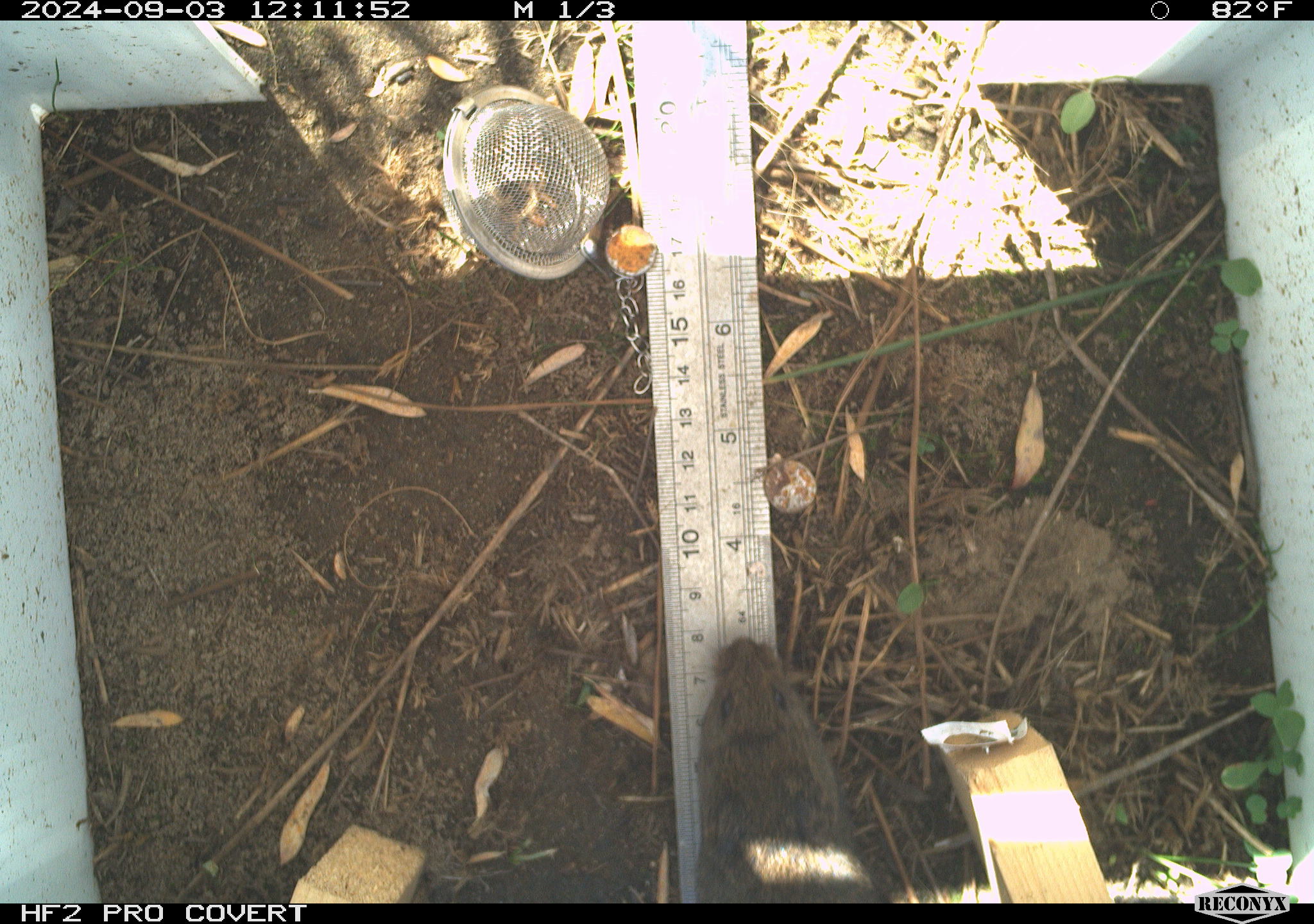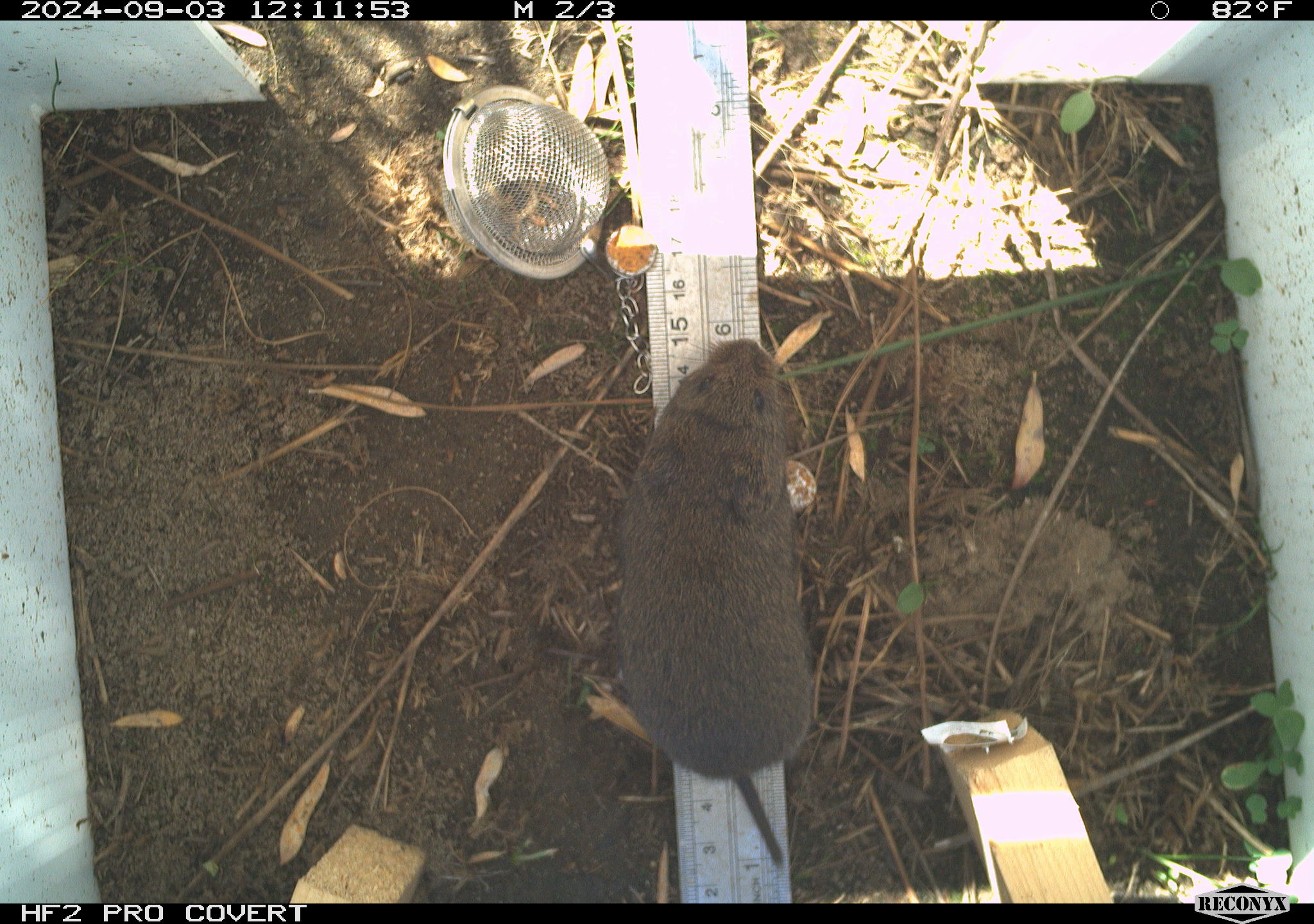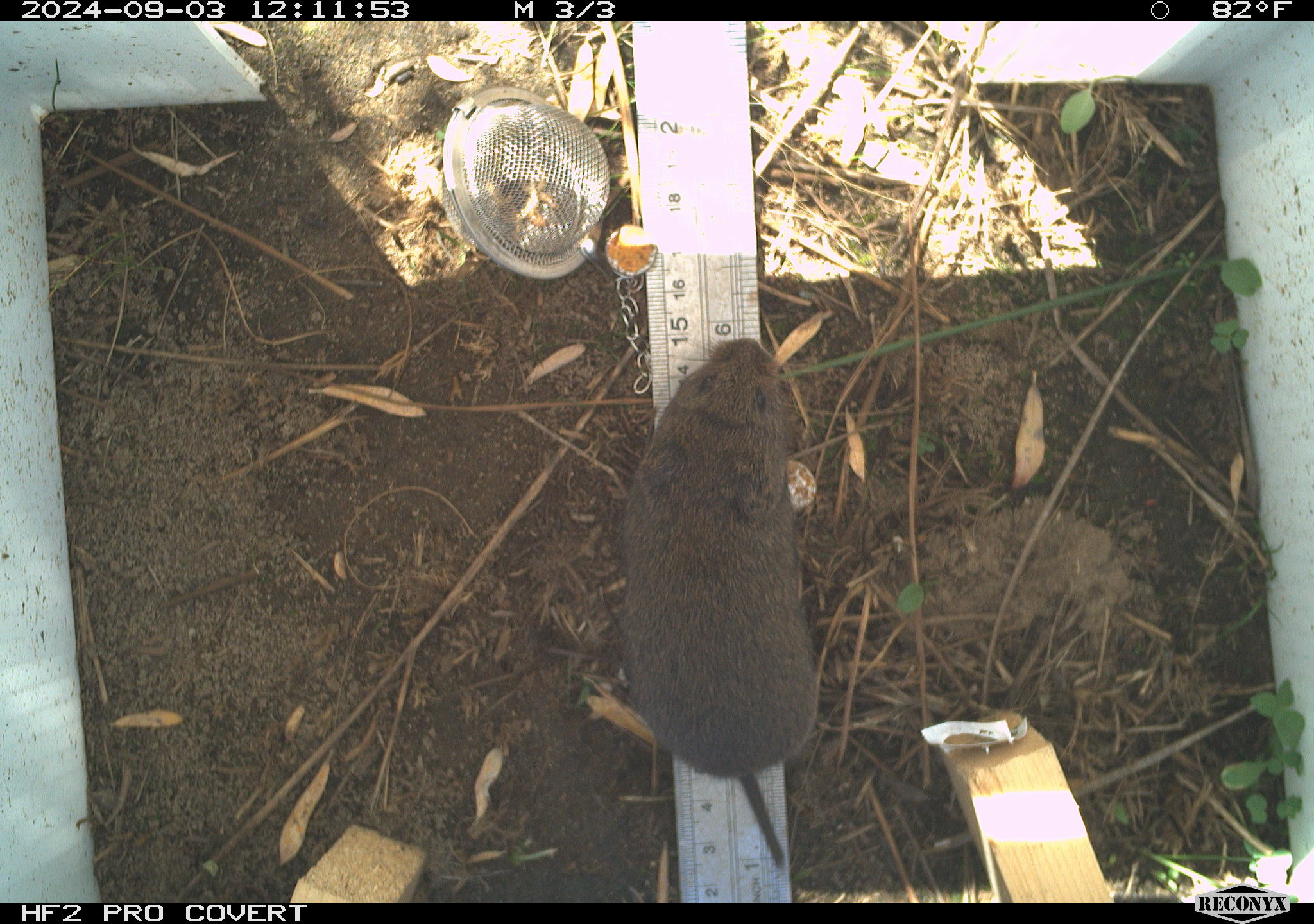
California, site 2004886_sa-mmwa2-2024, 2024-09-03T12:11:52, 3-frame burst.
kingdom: Animalia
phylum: Chordata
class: Mammalia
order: Rodentia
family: Cricetidae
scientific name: Arvicolinae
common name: voles, lemmings, and muskrats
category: arvicolinae subfamily